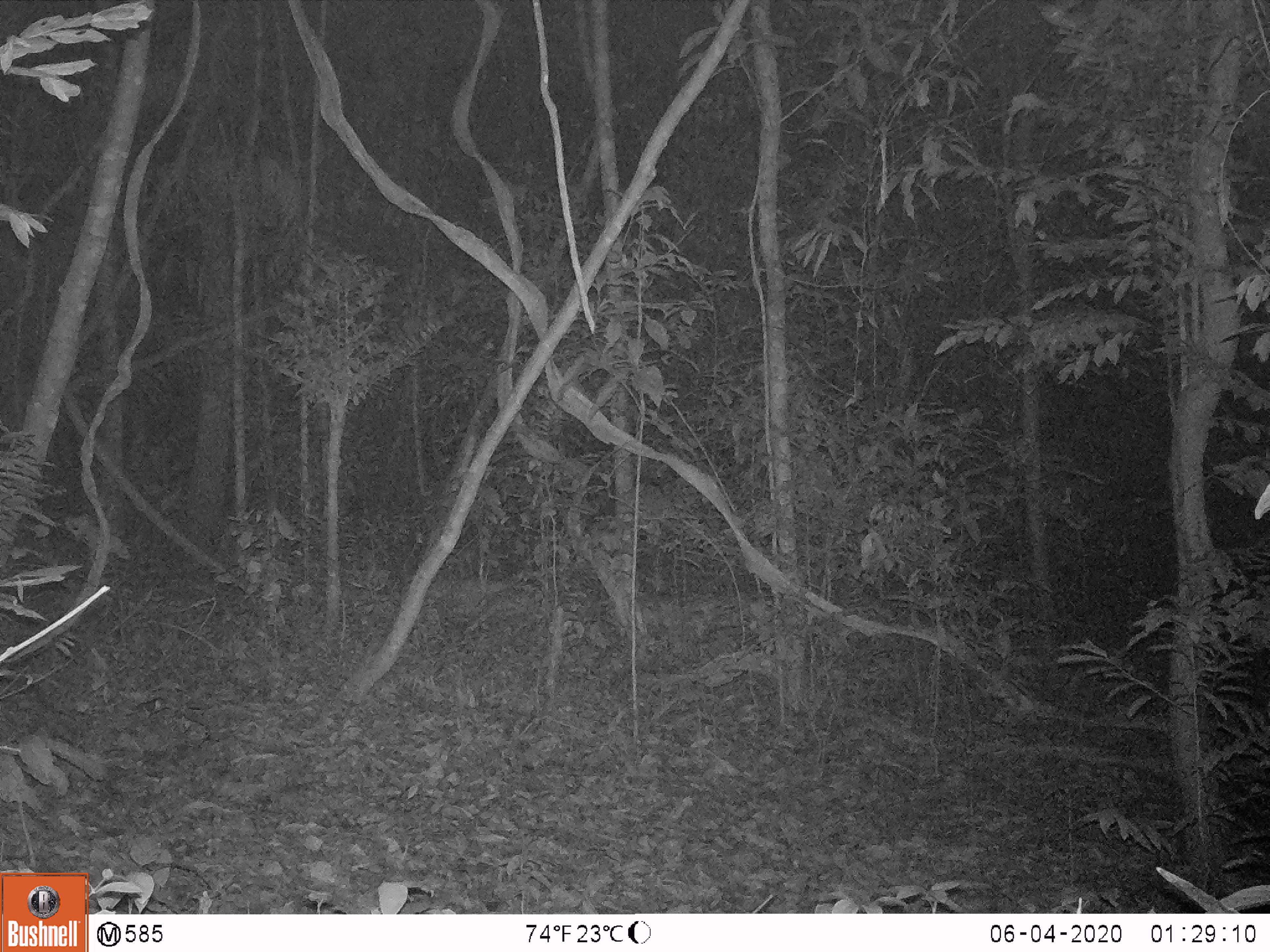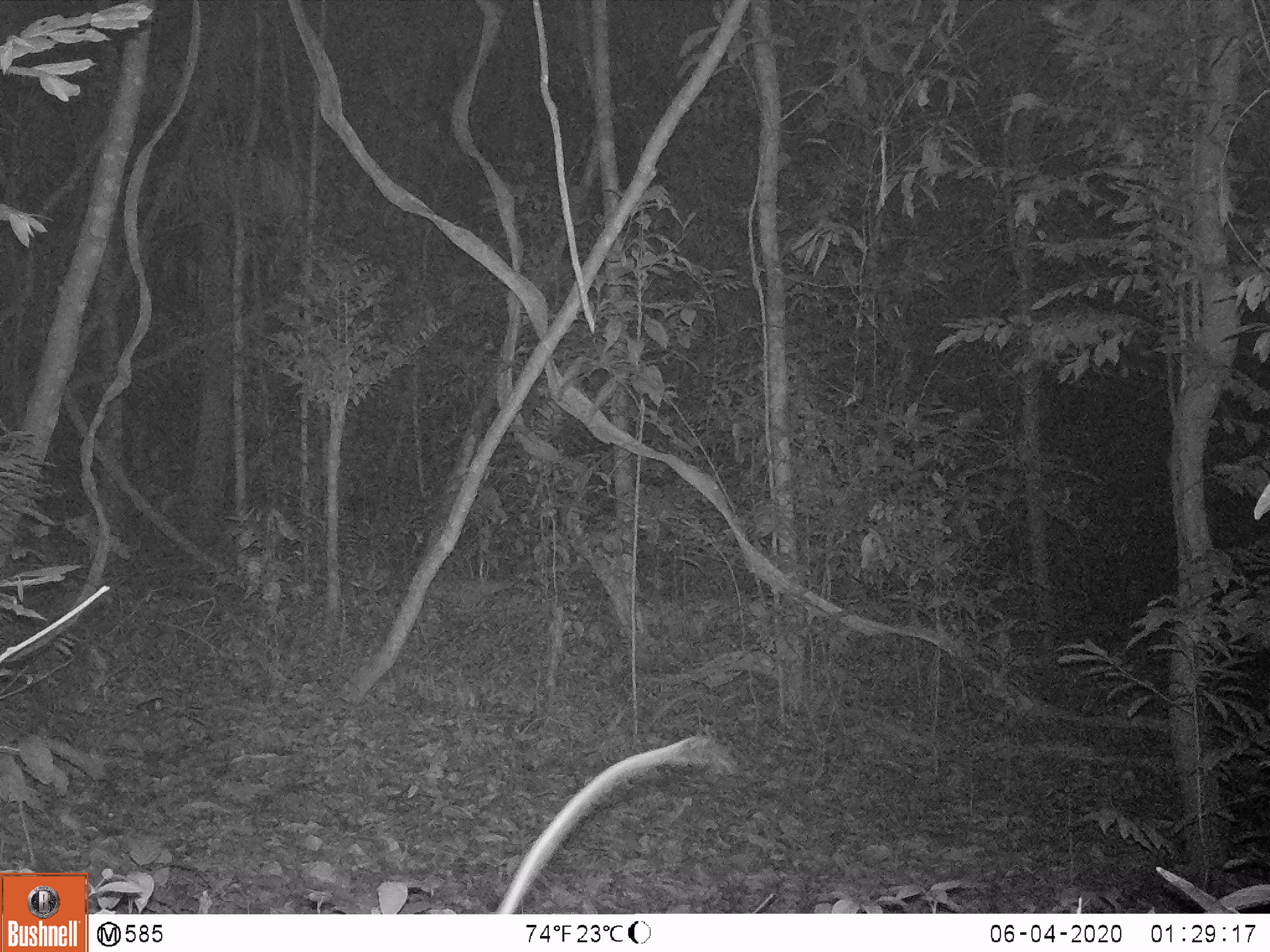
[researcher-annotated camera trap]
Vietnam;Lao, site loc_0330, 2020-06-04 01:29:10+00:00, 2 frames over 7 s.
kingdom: Animalia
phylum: Chordata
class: Mammalia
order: Rodentia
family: Muridae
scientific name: Muridae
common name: old-world mice and rats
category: unidentified murid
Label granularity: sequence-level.